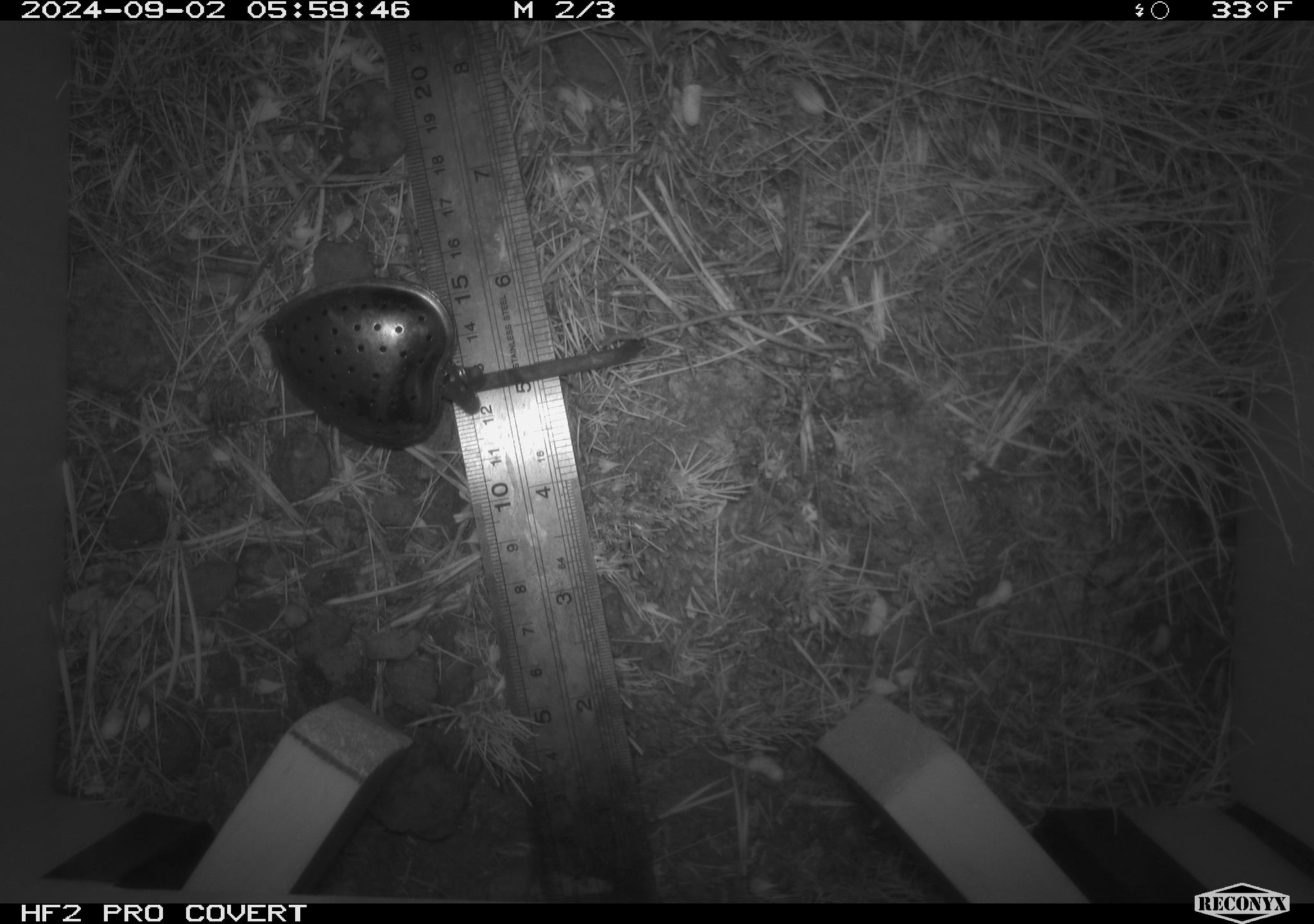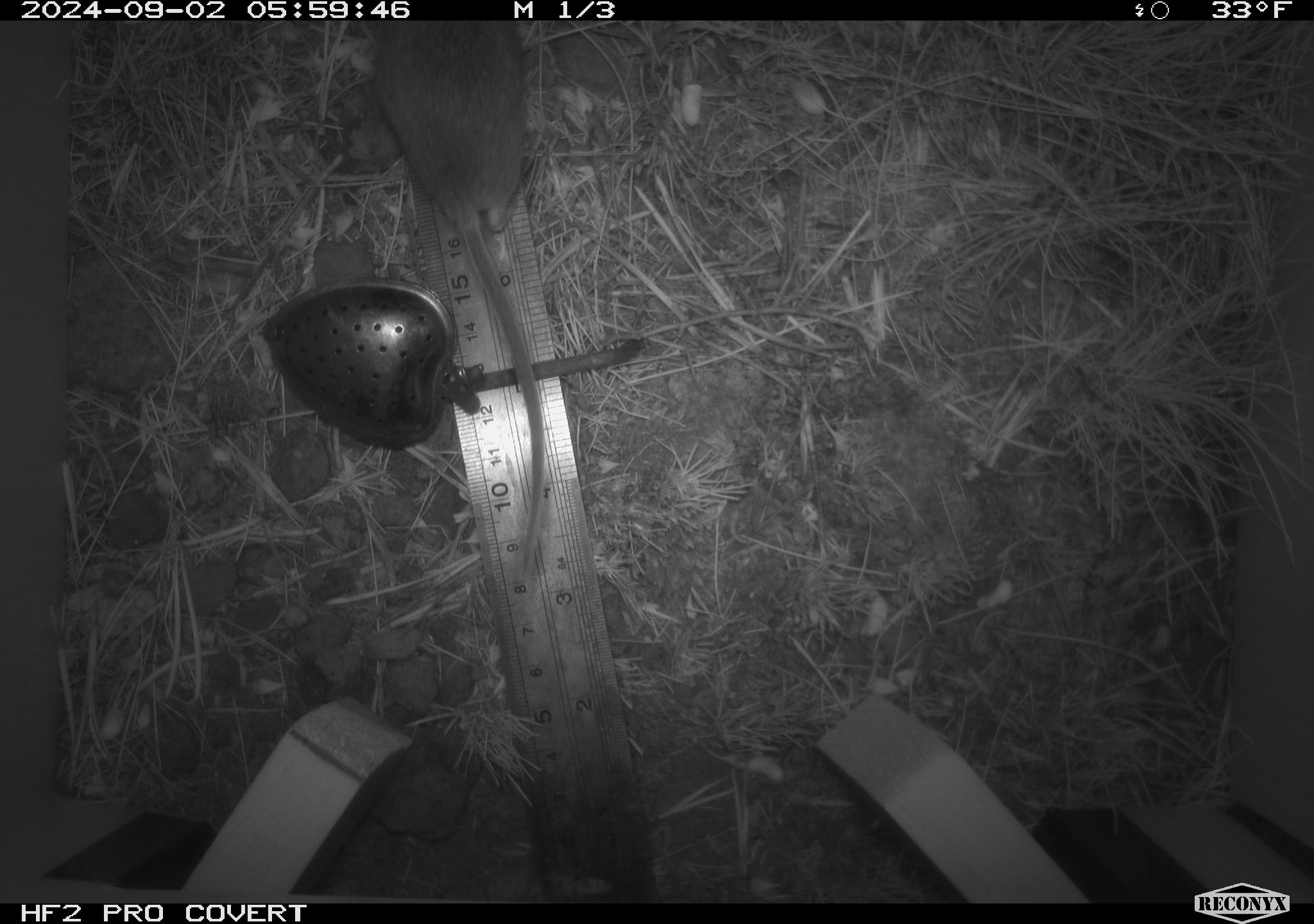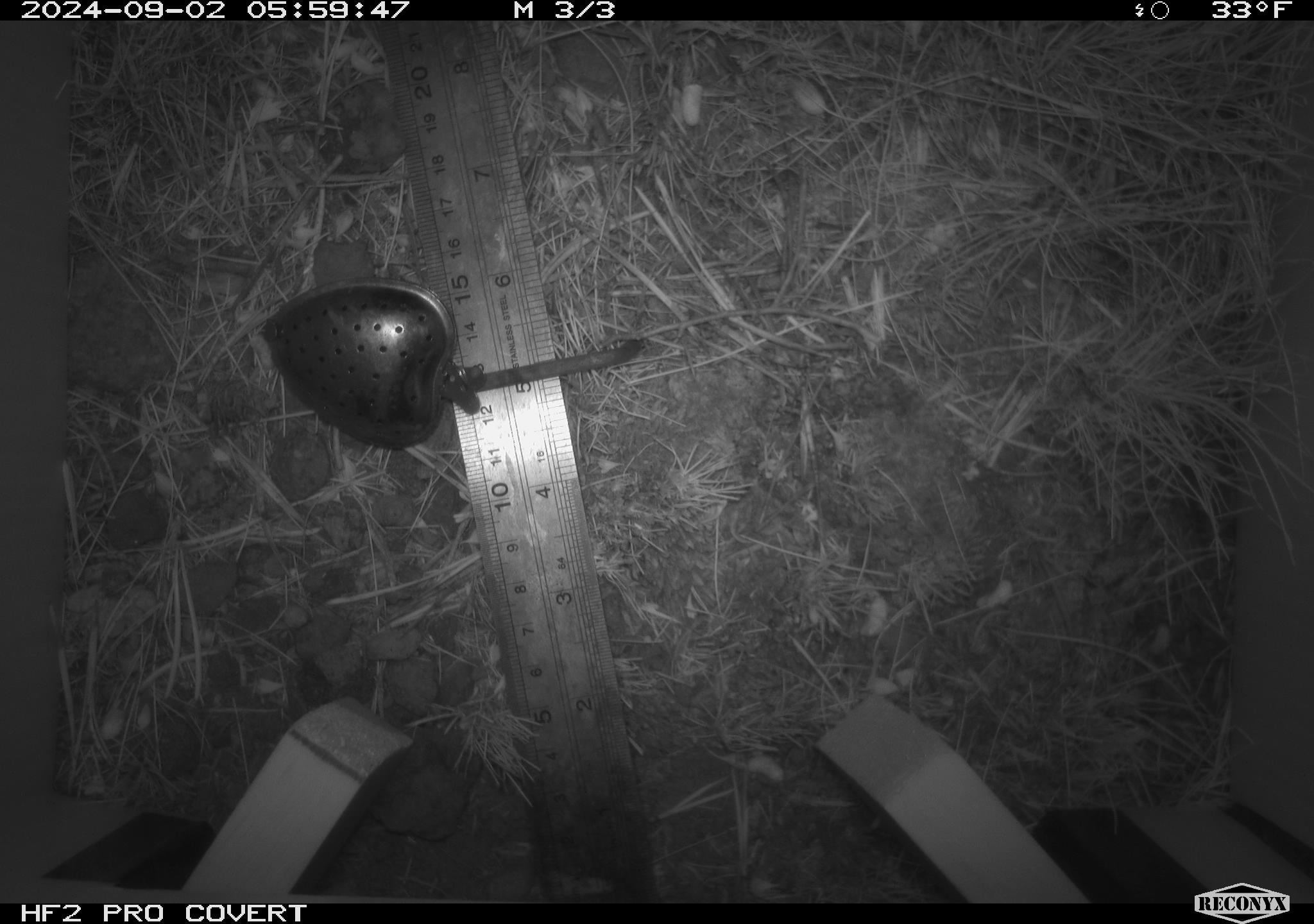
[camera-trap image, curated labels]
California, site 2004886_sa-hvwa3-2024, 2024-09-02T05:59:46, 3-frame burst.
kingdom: Animalia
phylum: Chordata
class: Mammalia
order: Rodentia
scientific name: Rodentia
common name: mouse species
Mouse species (Rodentia).